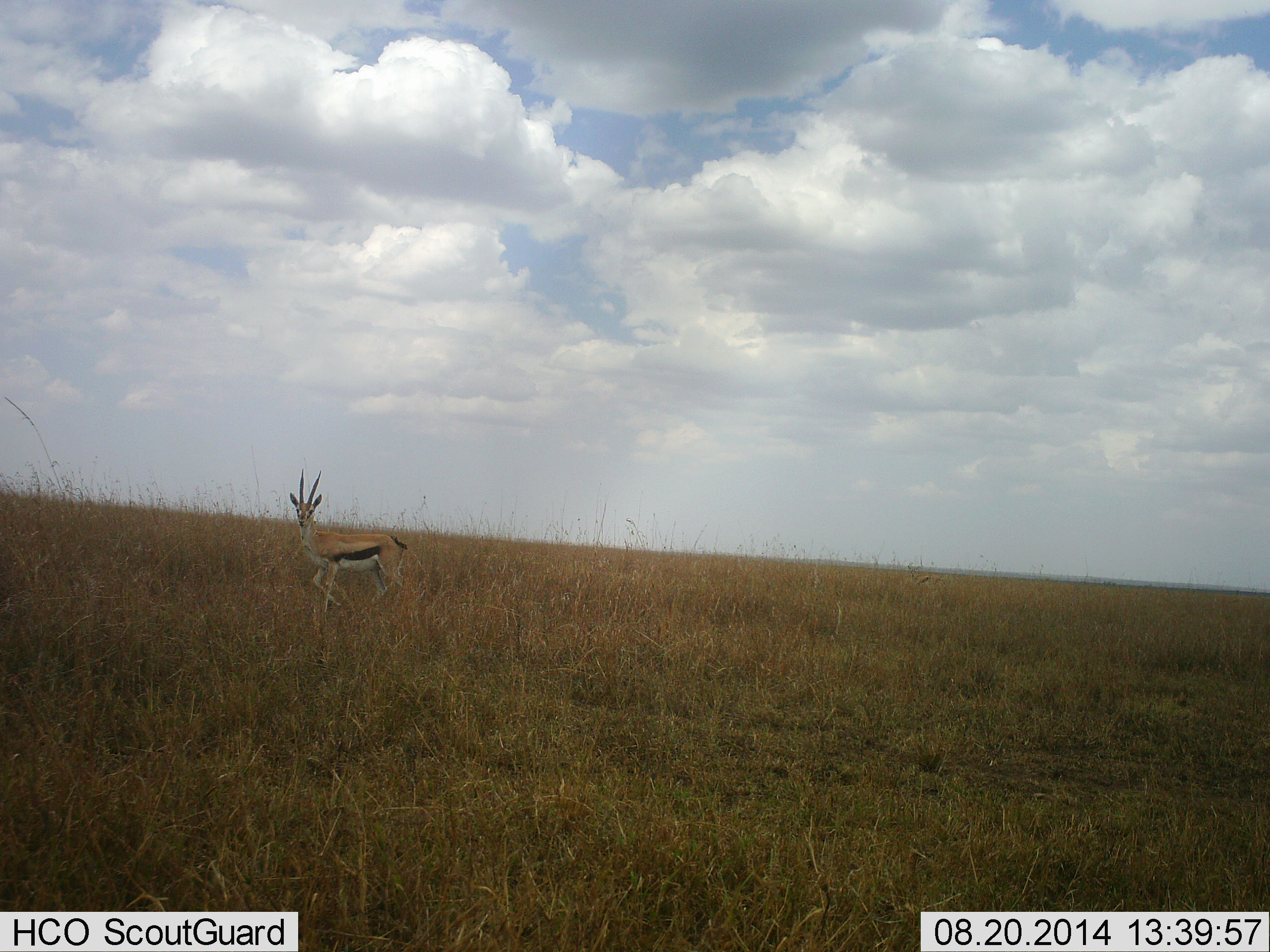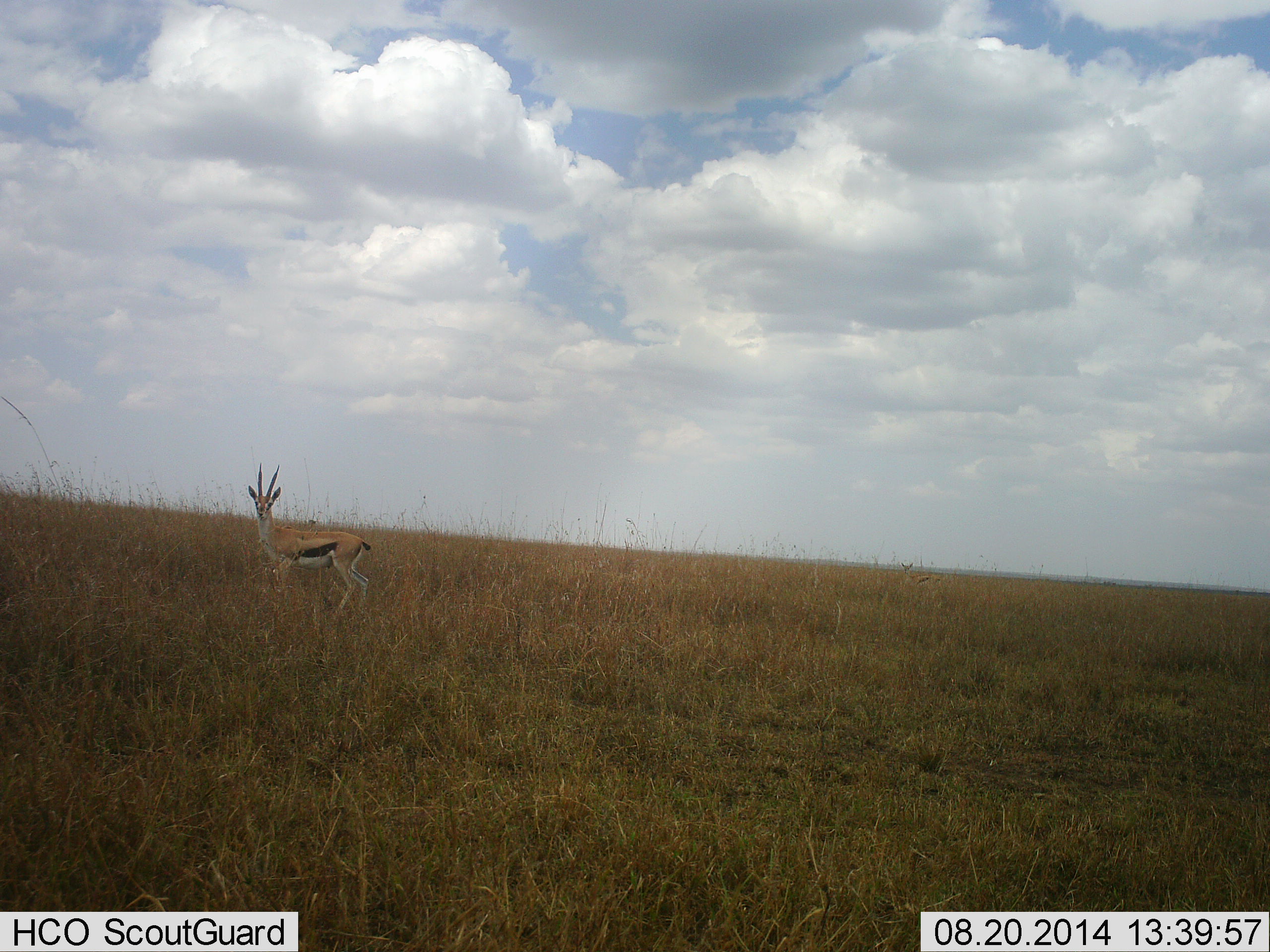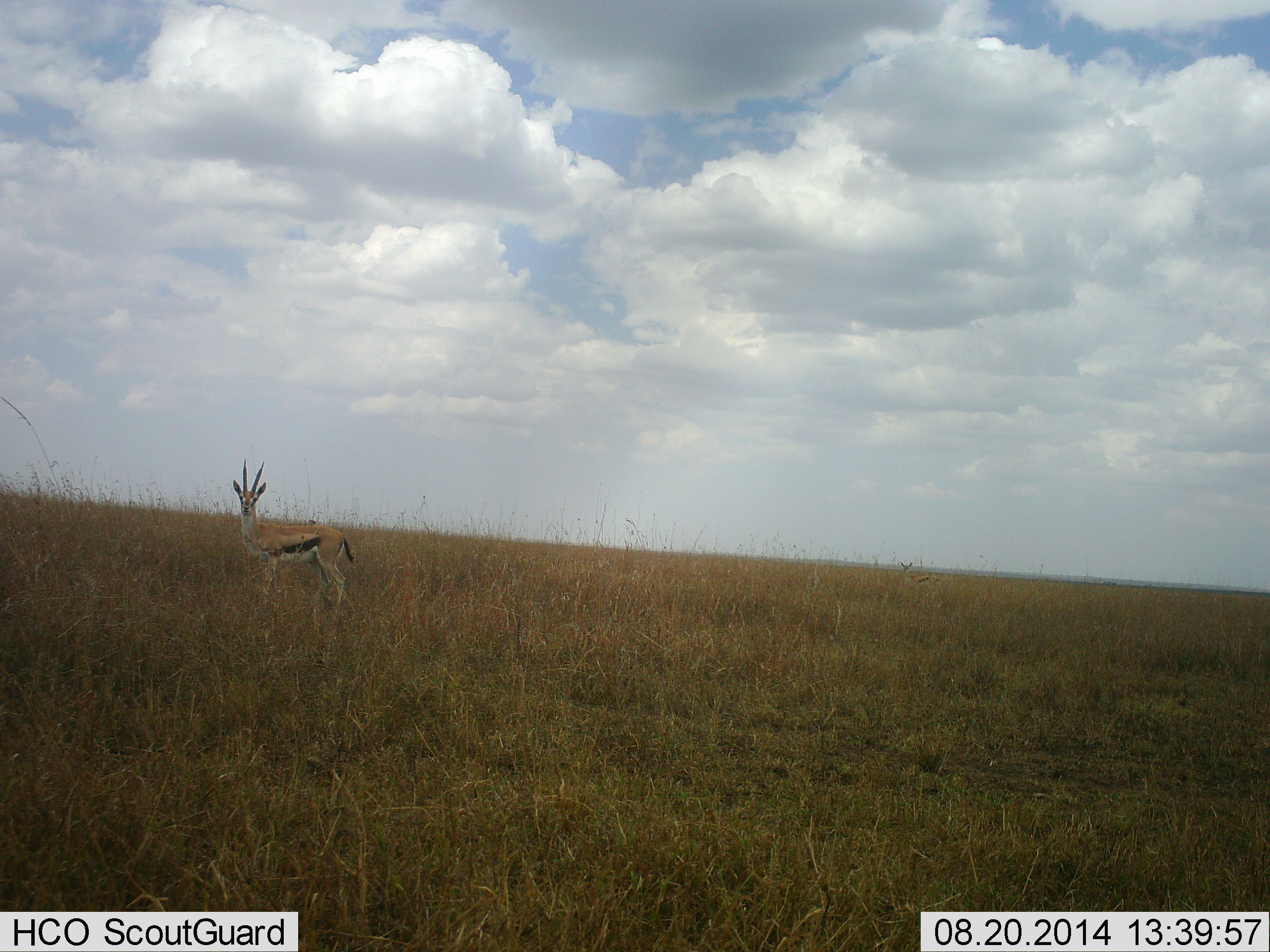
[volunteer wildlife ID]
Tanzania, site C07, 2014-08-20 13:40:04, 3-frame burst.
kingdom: Animalia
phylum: Chordata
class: Mammalia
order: Artiodactyla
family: Bovidae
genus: Eudorcas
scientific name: Eudorcas thomsonii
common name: thomson's gazelle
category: gazellethomsons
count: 1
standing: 20%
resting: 0%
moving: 80%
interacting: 0%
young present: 0%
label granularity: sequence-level